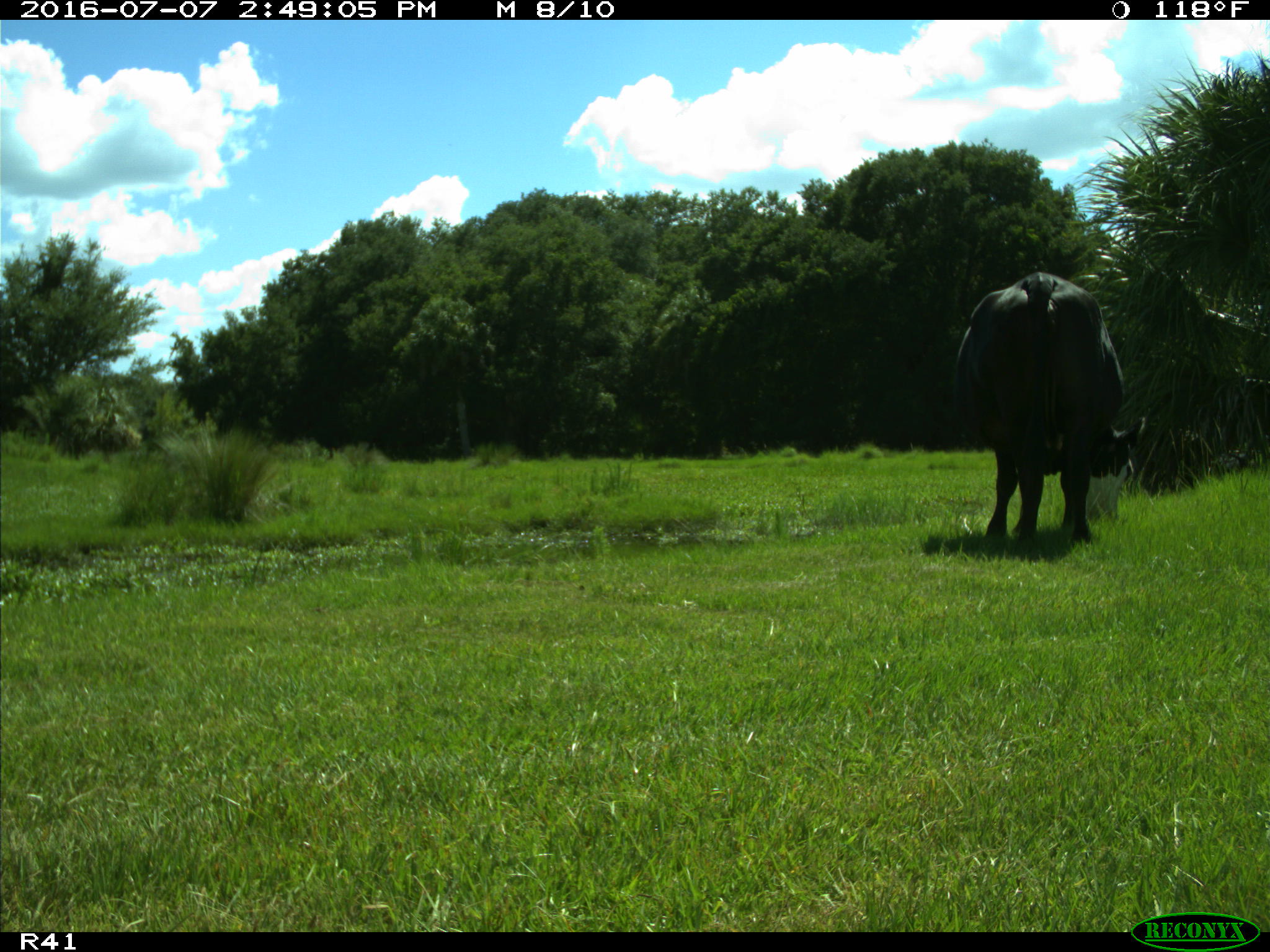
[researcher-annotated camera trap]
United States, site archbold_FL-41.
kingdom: Animalia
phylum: Chordata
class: Mammalia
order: Artiodactyla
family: Bovidae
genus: Bos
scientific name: Bos taurus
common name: domestic cow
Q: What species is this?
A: Bos taurus (domestic cow).